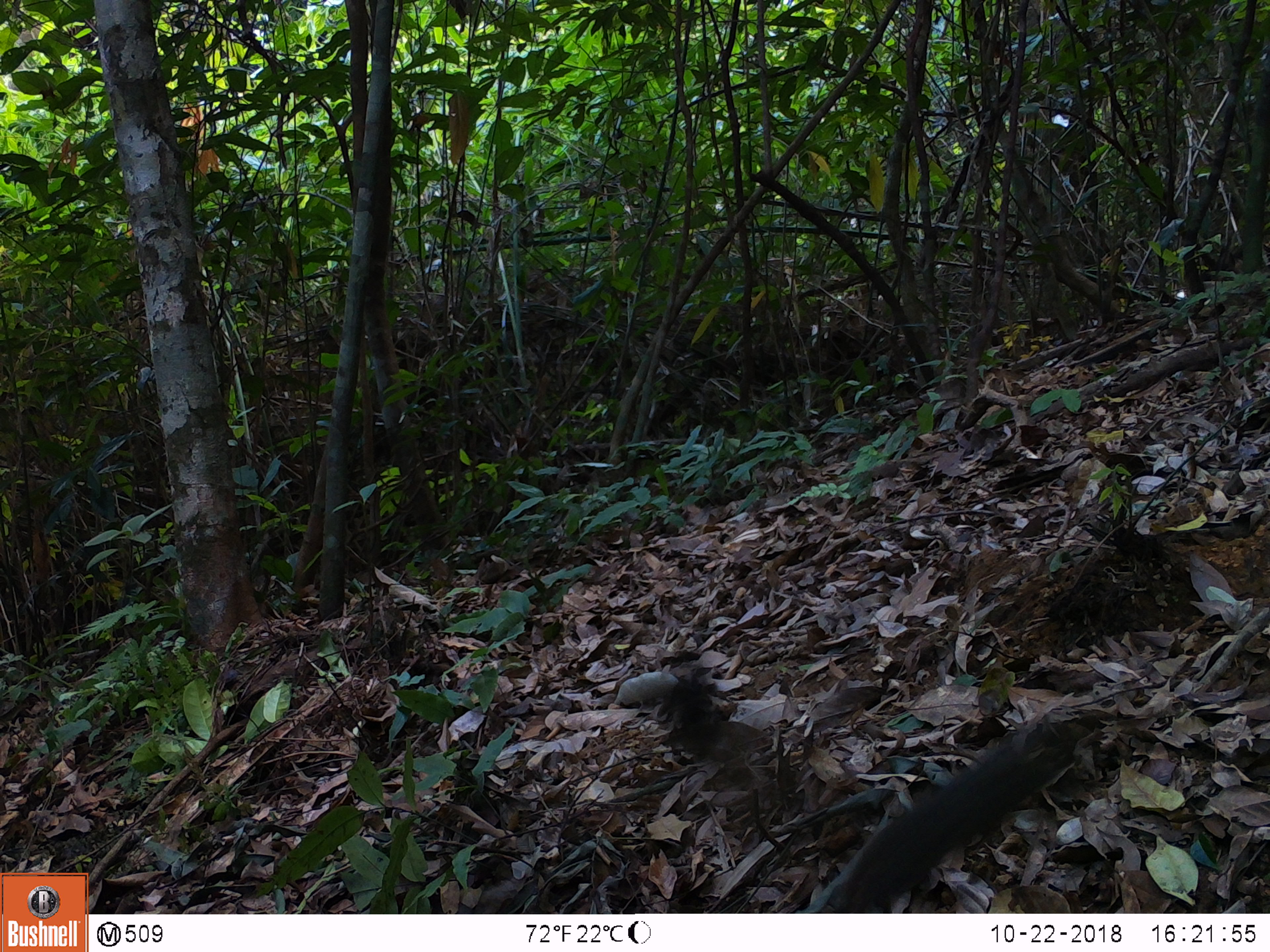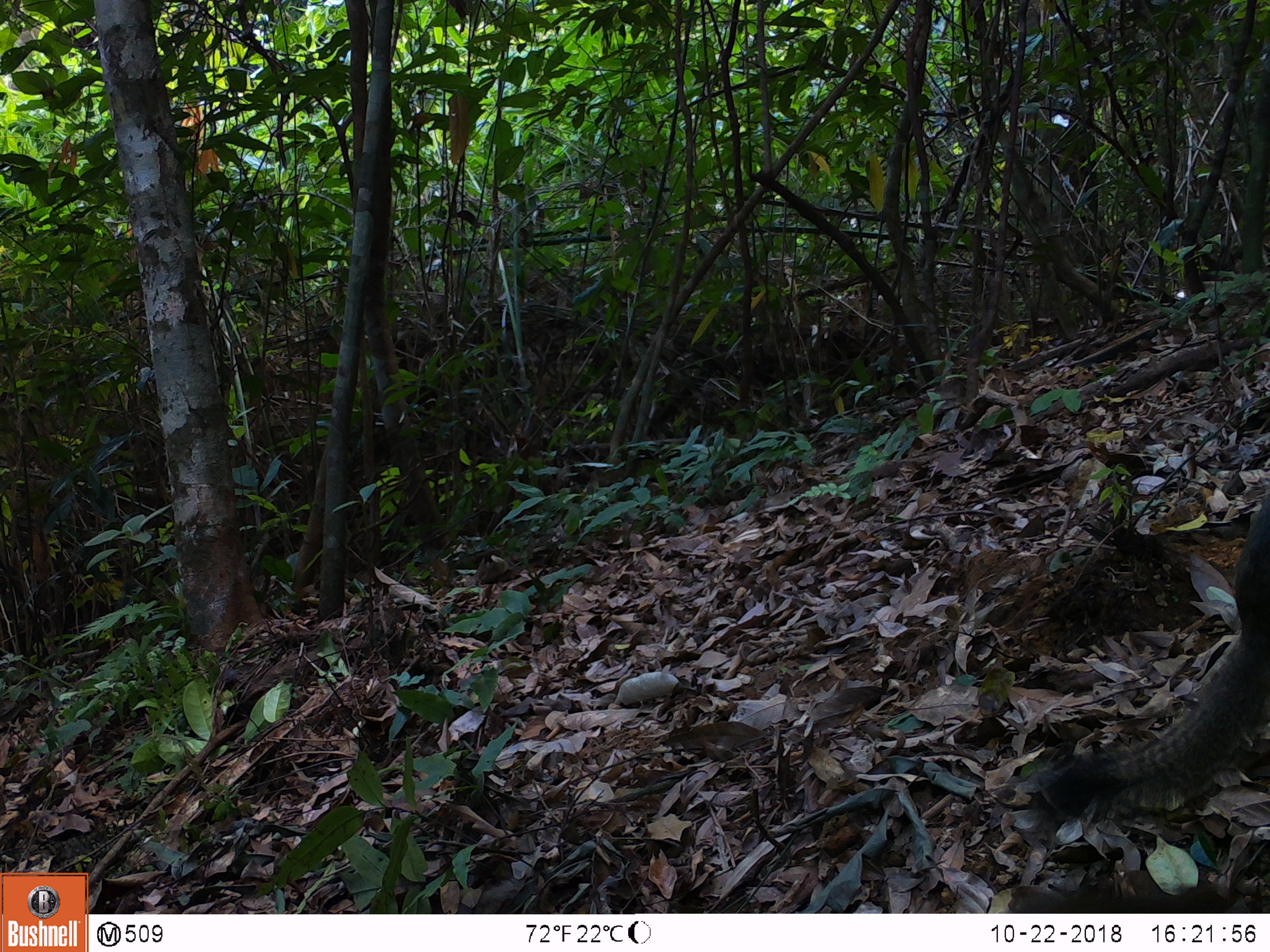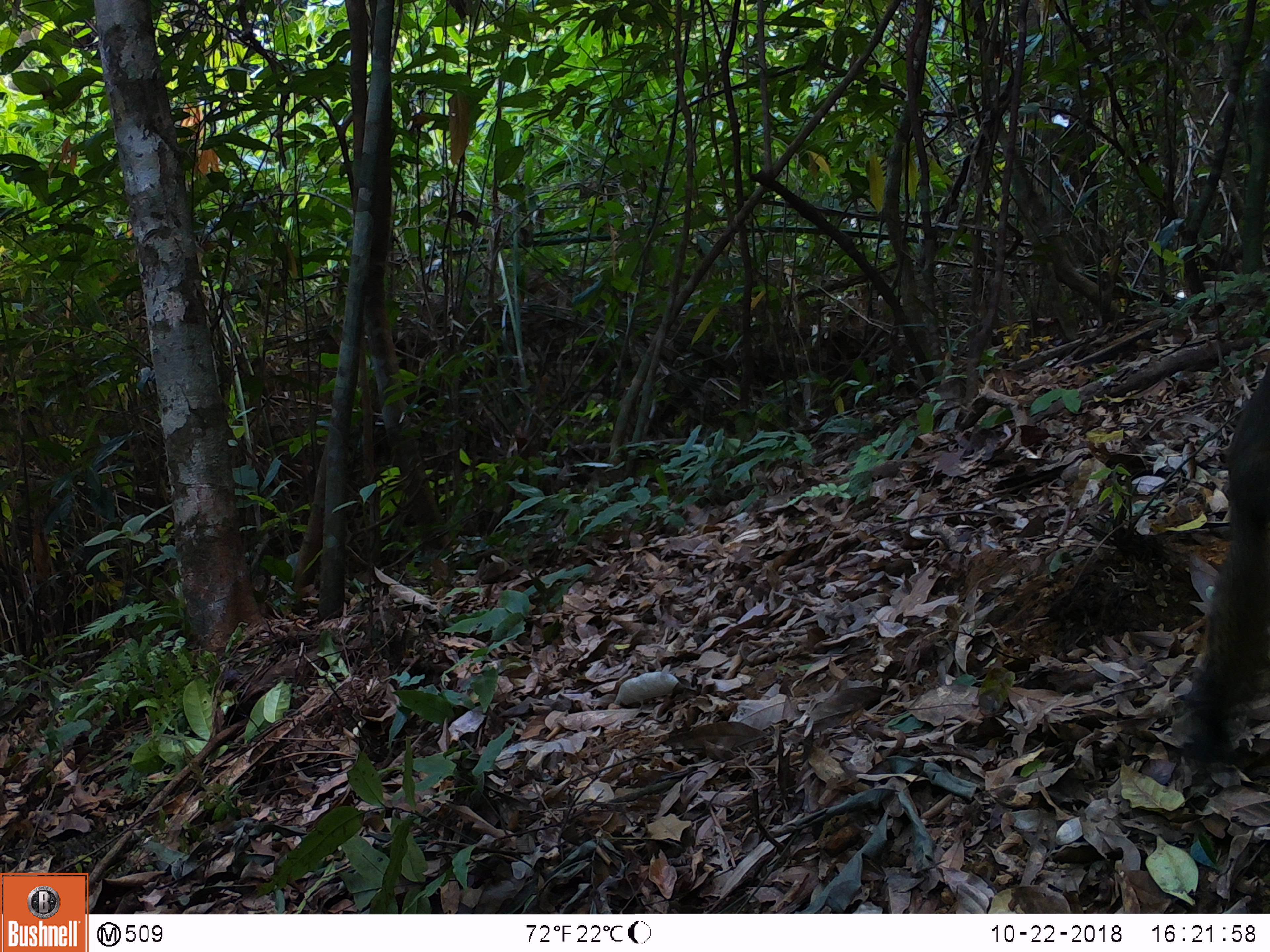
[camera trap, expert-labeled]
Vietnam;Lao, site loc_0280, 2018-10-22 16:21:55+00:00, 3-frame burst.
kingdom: Animalia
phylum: Chordata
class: Mammalia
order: Rodentia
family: Sciuridae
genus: Callosciurus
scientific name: Callosciurus erythraeus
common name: pallas's squirrel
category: pallass squirrel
Pallass squirrel (pallas's squirrel) (Callosciurus erythraeus). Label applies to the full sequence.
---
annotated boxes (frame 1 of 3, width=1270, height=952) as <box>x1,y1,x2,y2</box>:
pallass squirrel: <box>791,723,1075,911</box>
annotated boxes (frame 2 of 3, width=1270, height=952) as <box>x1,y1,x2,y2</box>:
pallass squirrel: <box>1031,495,1270,814</box>; <box>1008,884,1270,913</box>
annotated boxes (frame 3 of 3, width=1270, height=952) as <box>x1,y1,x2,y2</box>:
pallass squirrel: <box>1178,361,1270,762</box>